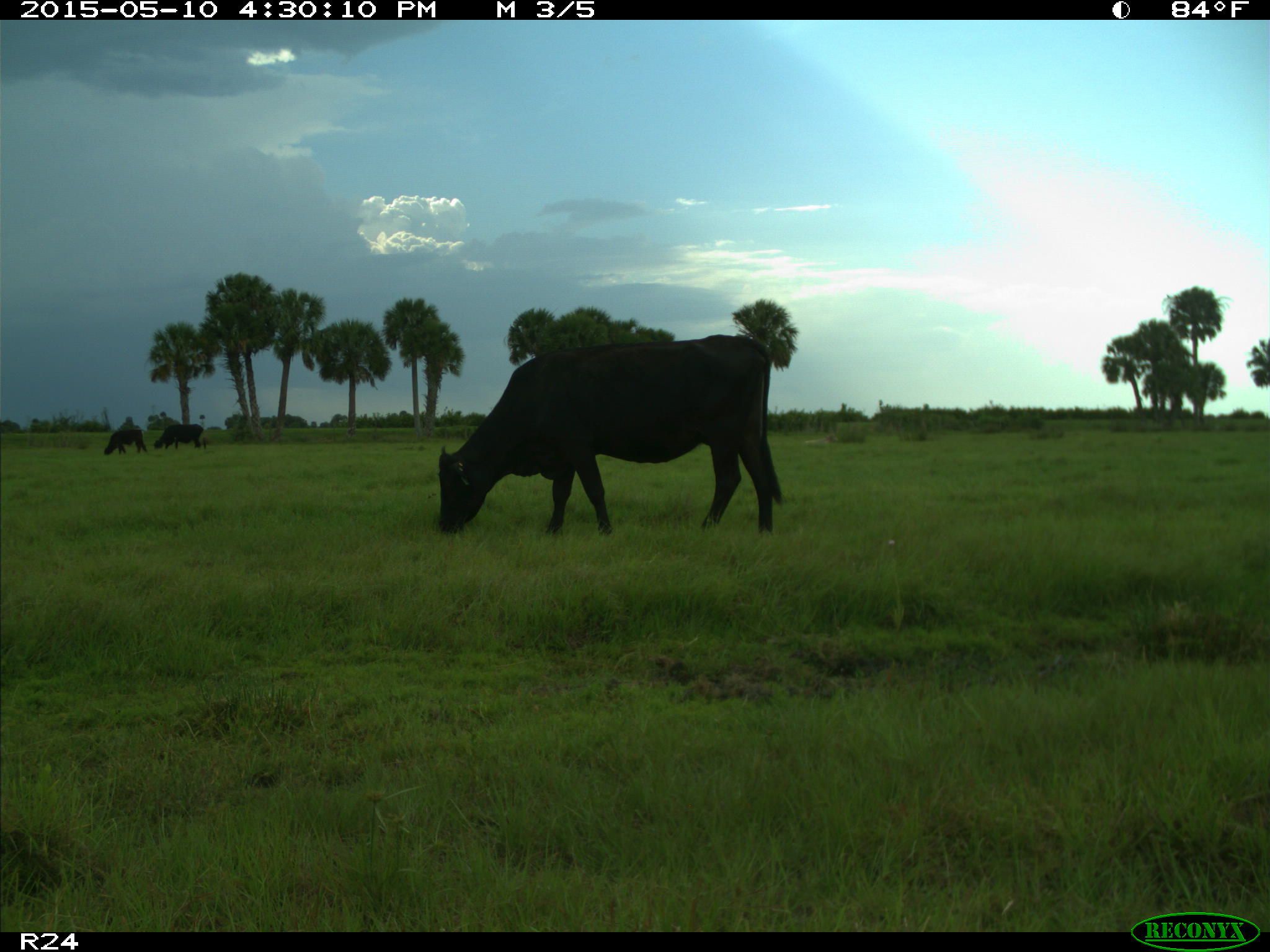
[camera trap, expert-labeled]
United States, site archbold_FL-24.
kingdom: Animalia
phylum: Chordata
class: Mammalia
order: Artiodactyla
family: Bovidae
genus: Bos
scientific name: Bos taurus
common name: domestic cow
Bos taurus (domestic cow).